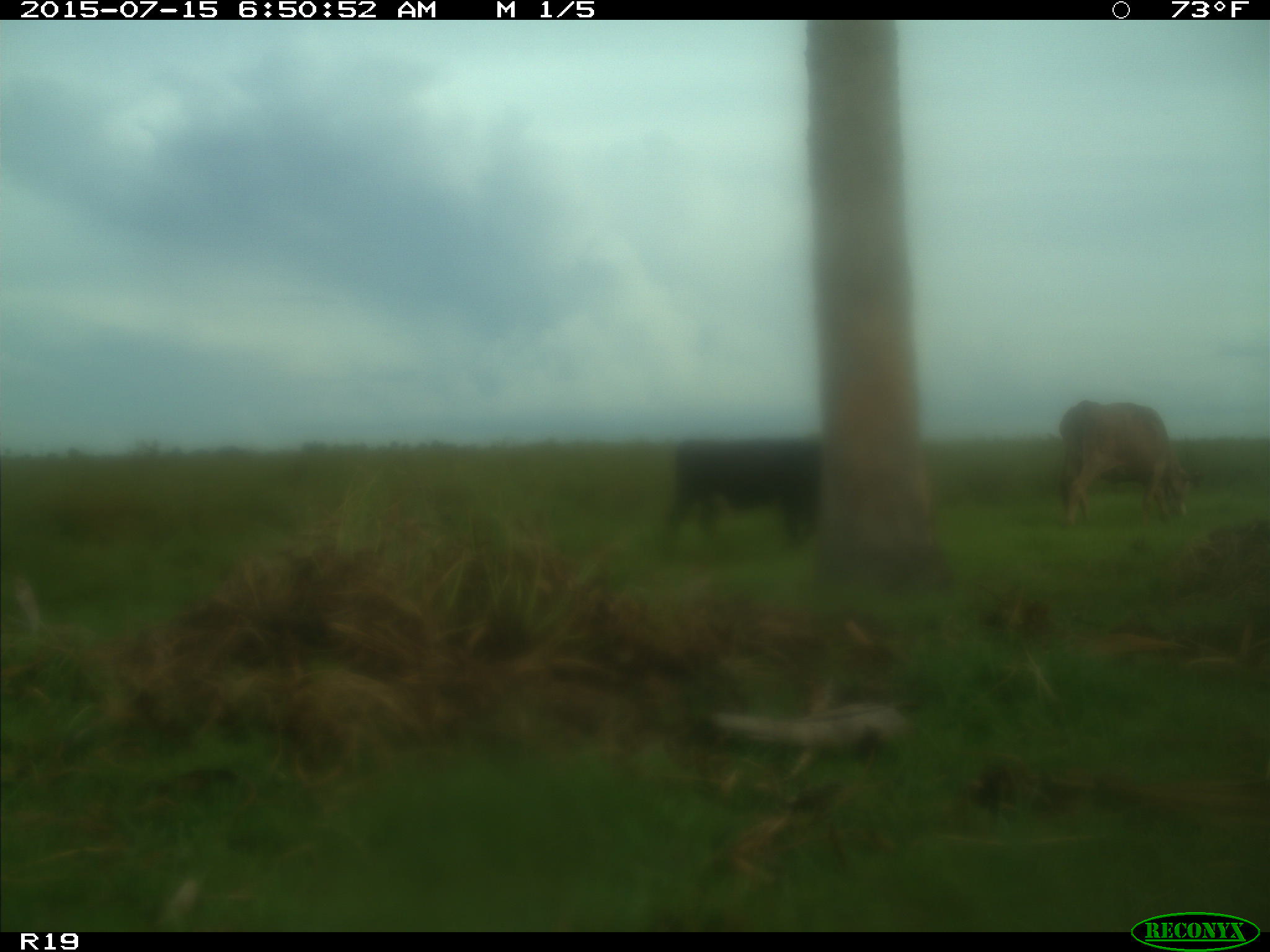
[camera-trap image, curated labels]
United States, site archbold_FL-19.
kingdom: Animalia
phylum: Chordata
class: Mammalia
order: Artiodactyla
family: Bovidae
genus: Bos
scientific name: Bos taurus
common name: domestic cow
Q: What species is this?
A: Bos taurus (domestic cow).